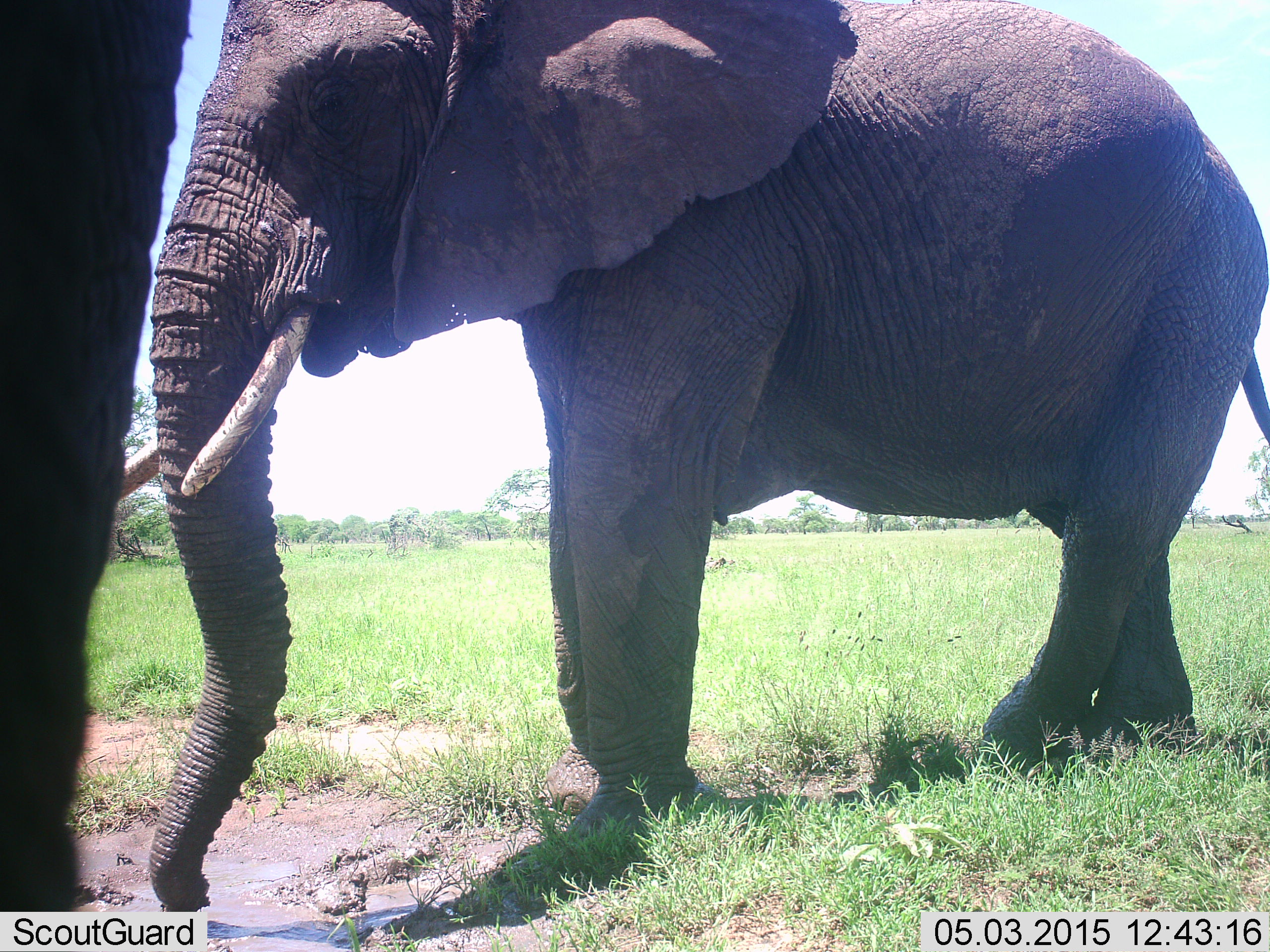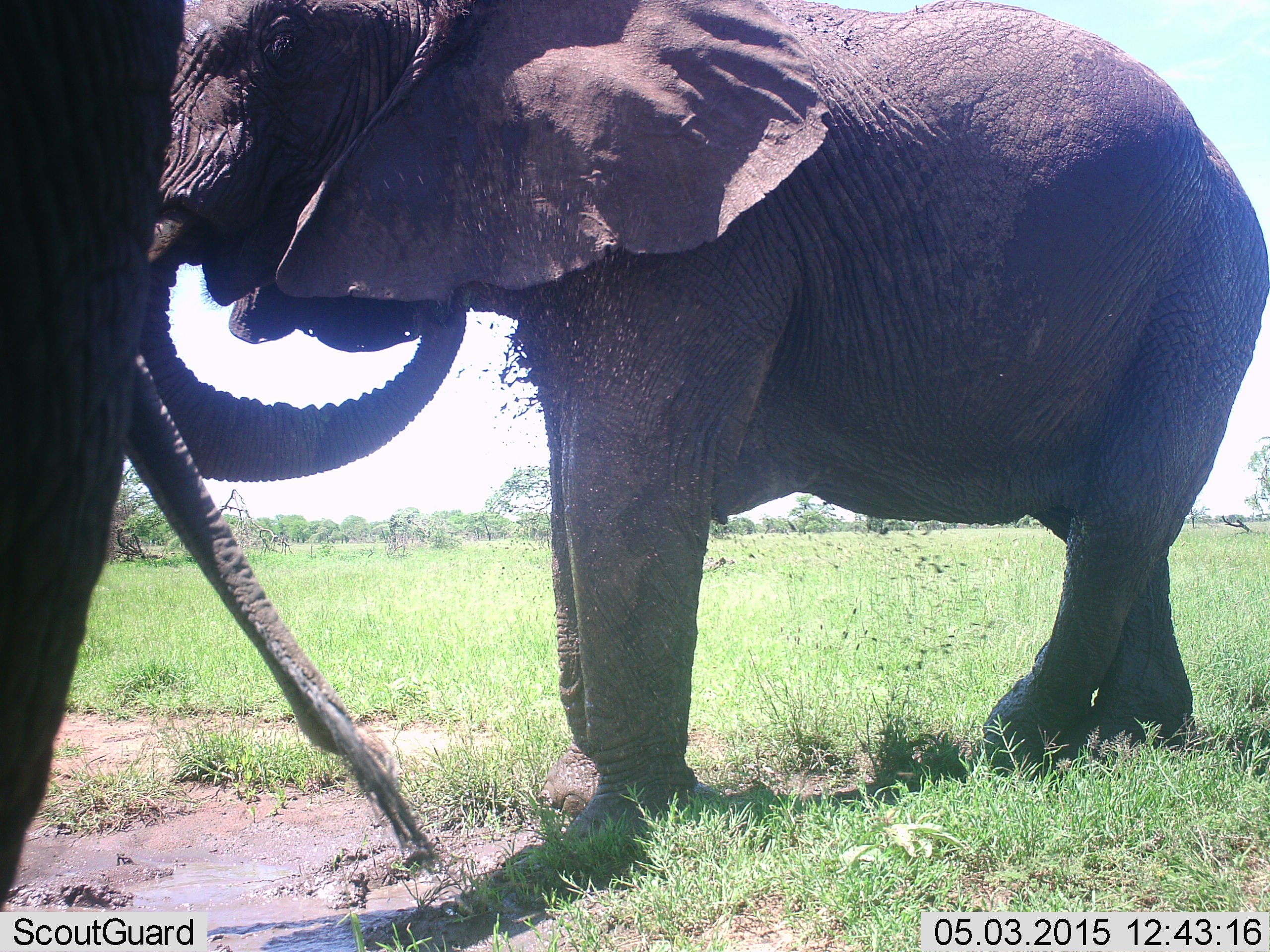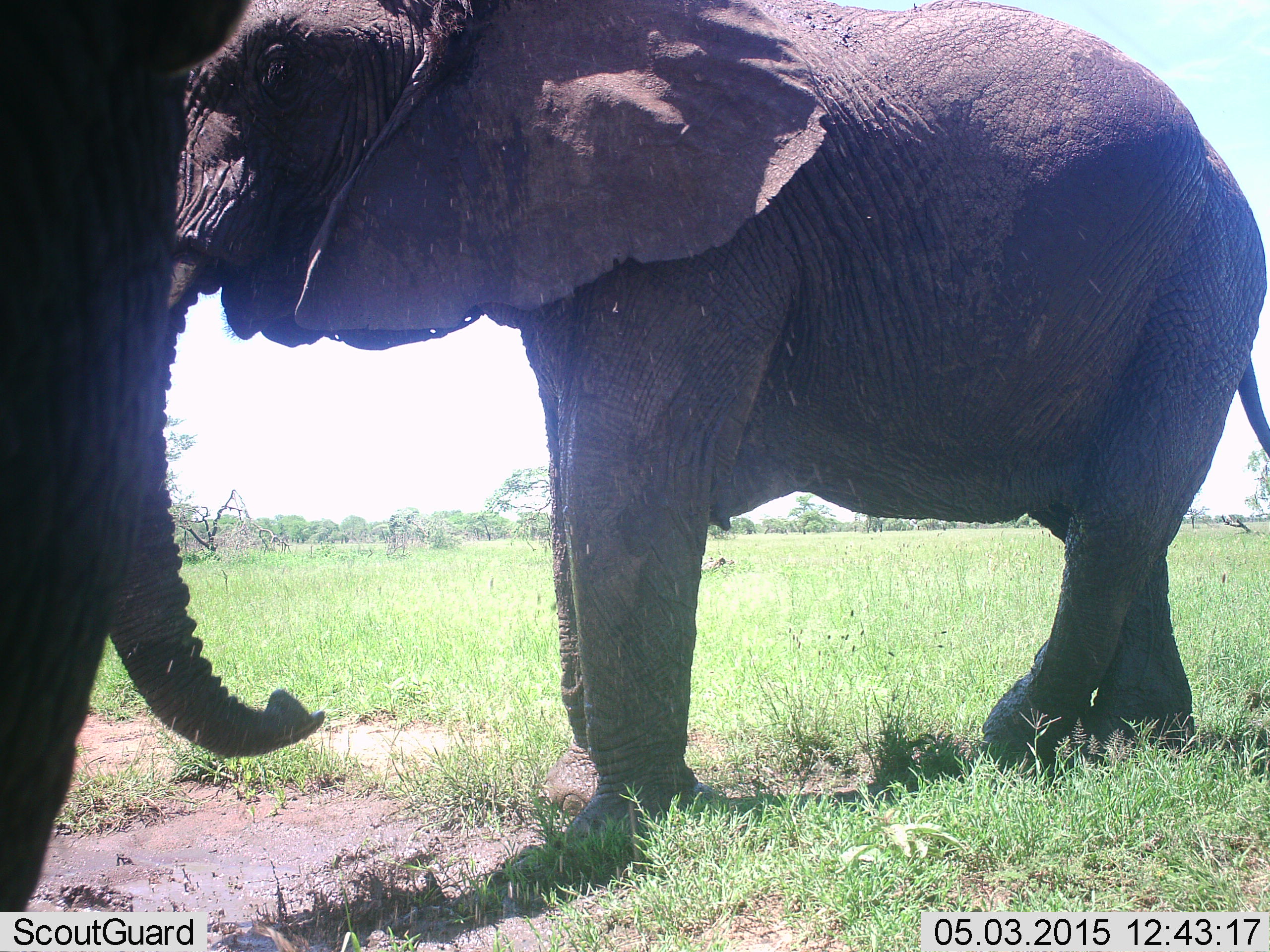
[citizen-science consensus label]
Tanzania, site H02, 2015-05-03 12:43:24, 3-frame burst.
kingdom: Animalia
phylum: Chordata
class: Mammalia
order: Proboscidea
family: Elephantidae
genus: Loxodonta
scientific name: Loxodonta africana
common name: african bush elephant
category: elephant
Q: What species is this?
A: Elephant (african bush elephant) (Loxodonta africana).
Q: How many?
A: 2.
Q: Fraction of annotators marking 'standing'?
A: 70%.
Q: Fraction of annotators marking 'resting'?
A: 0%.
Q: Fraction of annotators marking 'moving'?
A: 20%.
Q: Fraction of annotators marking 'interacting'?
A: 20%.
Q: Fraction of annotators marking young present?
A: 10%.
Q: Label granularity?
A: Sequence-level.